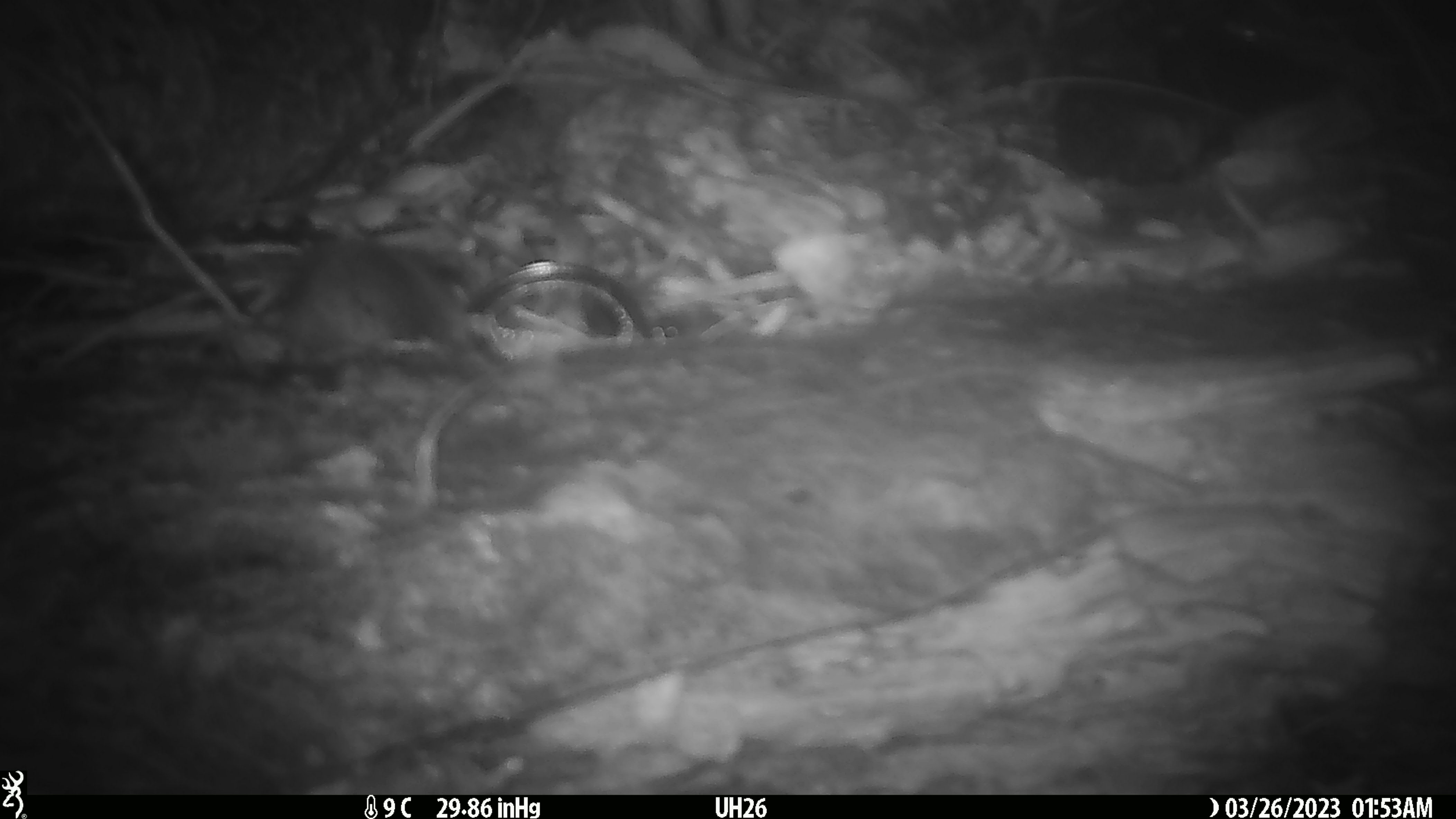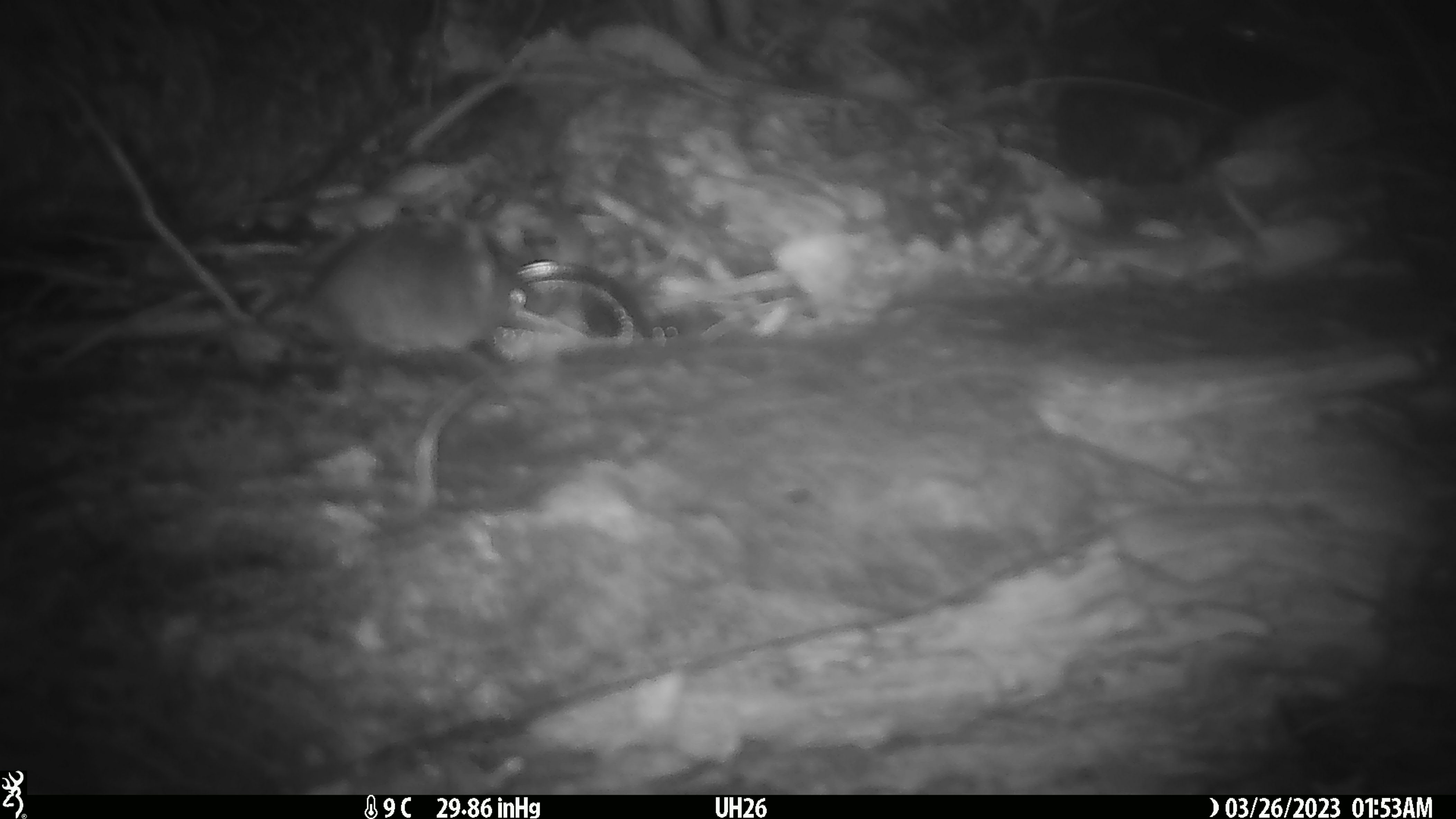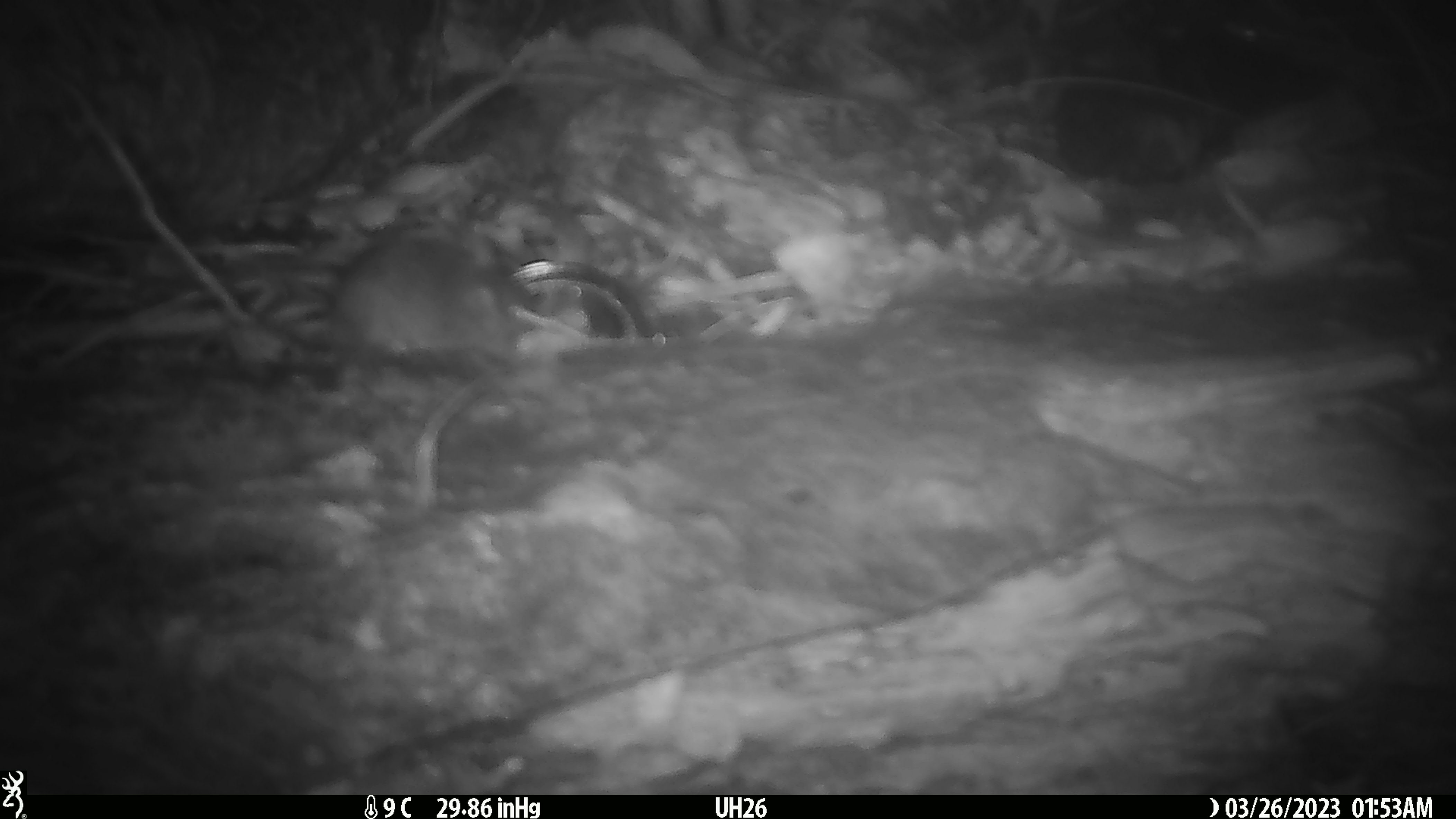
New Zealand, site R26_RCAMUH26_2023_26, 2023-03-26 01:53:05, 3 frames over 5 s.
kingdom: Animalia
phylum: Chordata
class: Mammalia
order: Rodentia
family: Muridae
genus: Mus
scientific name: Mus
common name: mouse